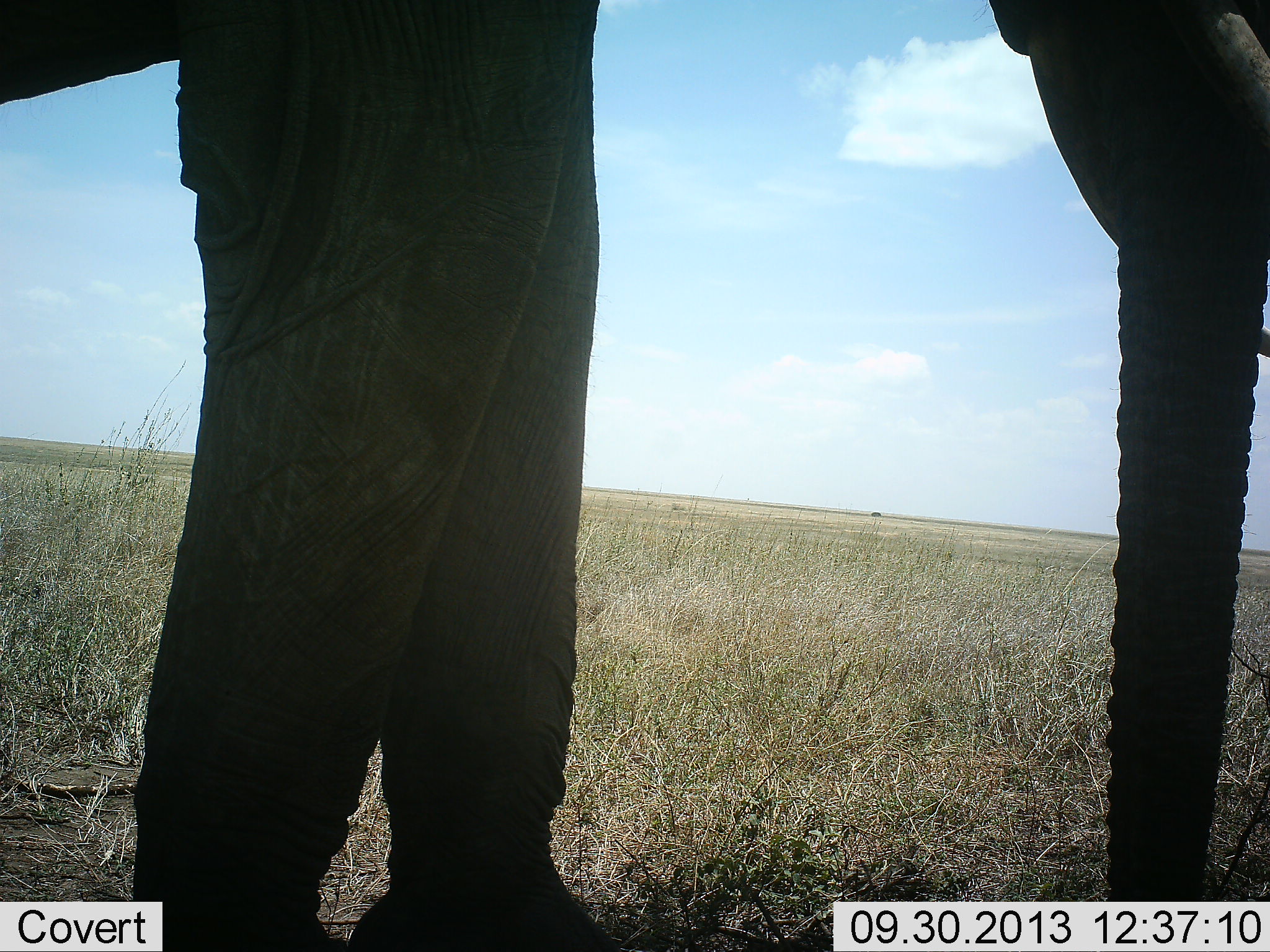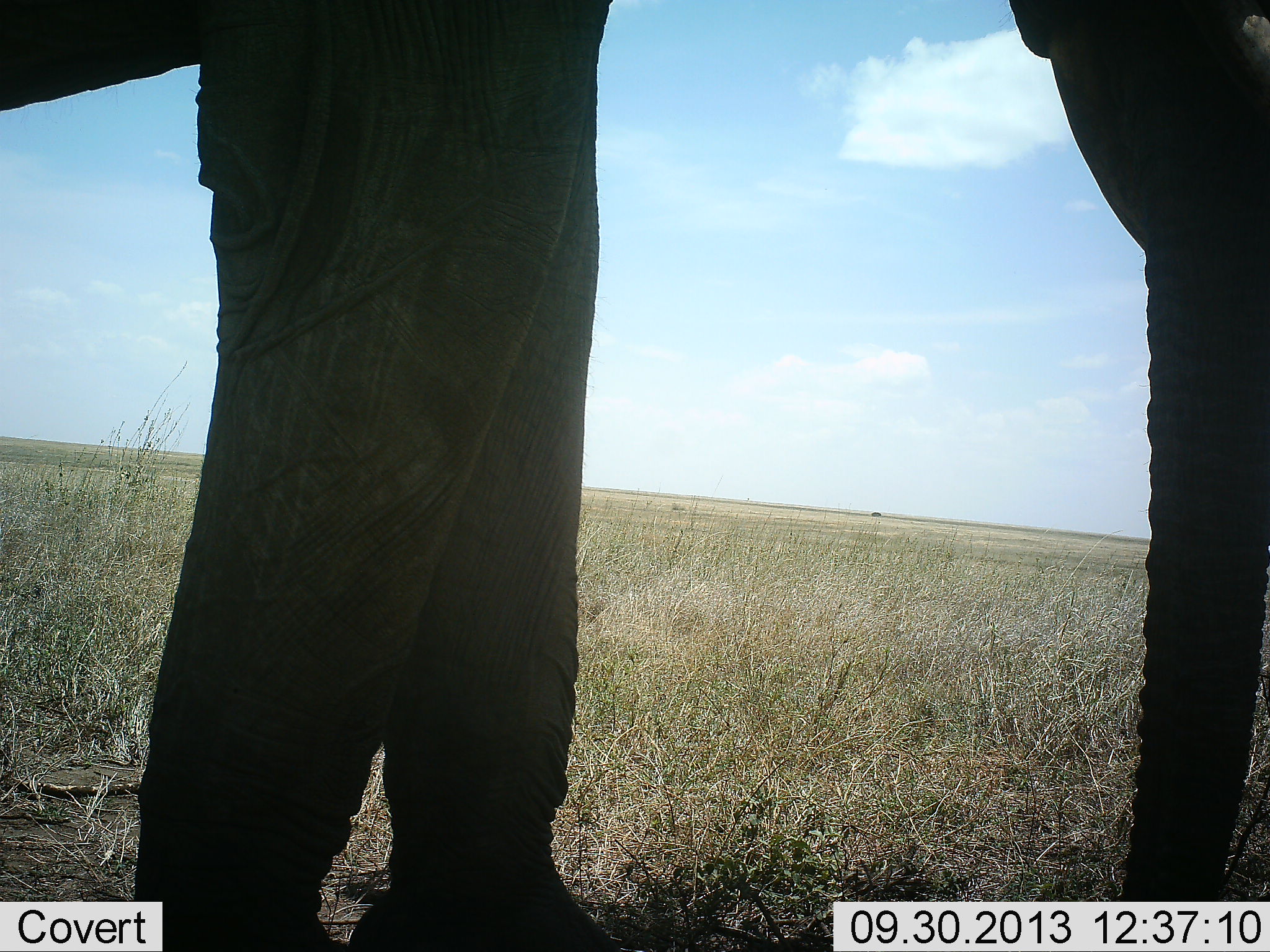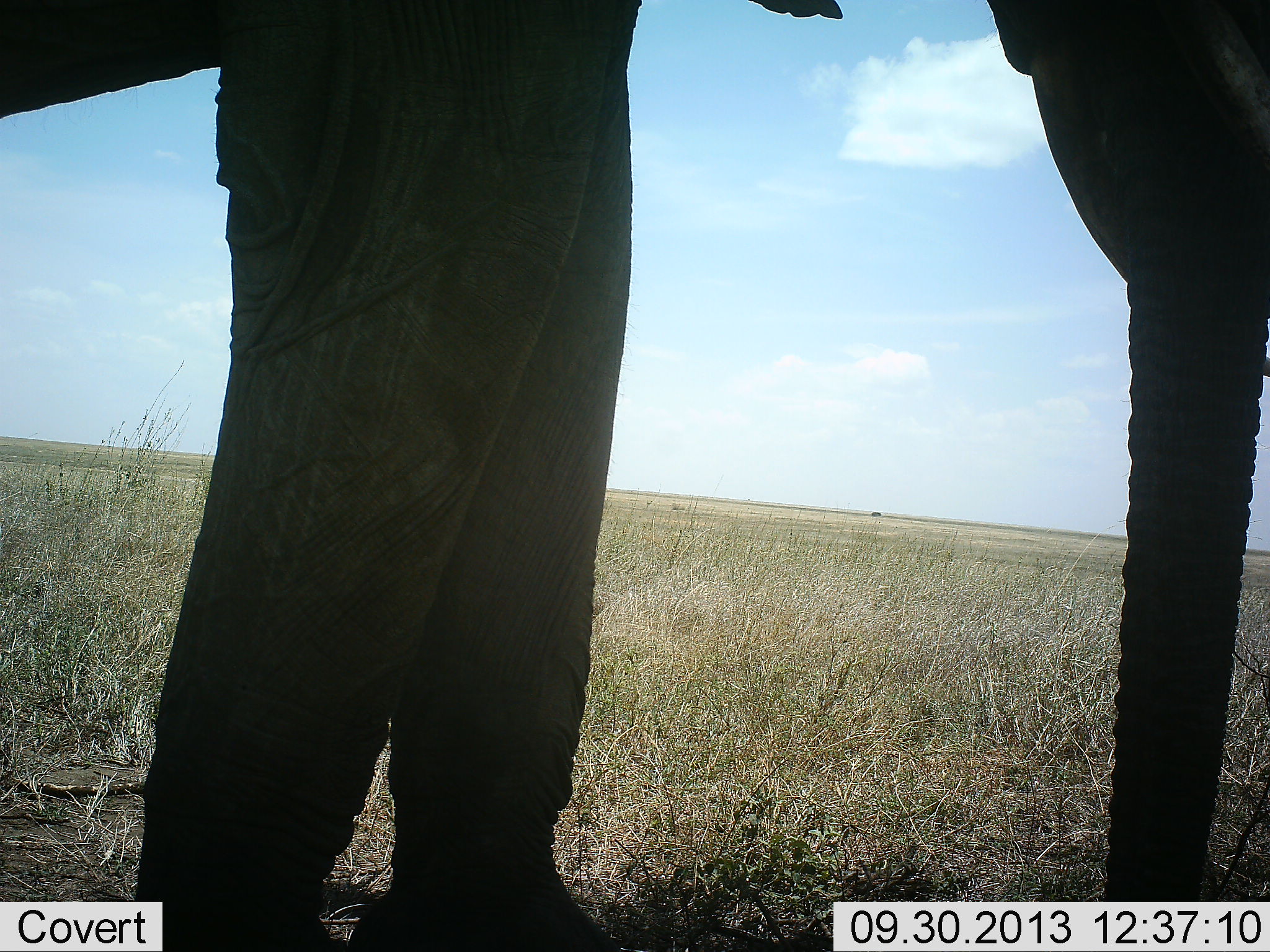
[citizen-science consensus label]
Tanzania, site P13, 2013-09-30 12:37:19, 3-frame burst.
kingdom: Animalia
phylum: Chordata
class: Mammalia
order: Proboscidea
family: Elephantidae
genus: Loxodonta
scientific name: Loxodonta africana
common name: african bush elephant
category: elephant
Elephant (african bush elephant) (Loxodonta africana), count 1. Behavior (volunteer vote fractions): standing 91%, resting 0%, moving 6%, interacting 0%. Young present (vote fraction): 0%. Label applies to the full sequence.